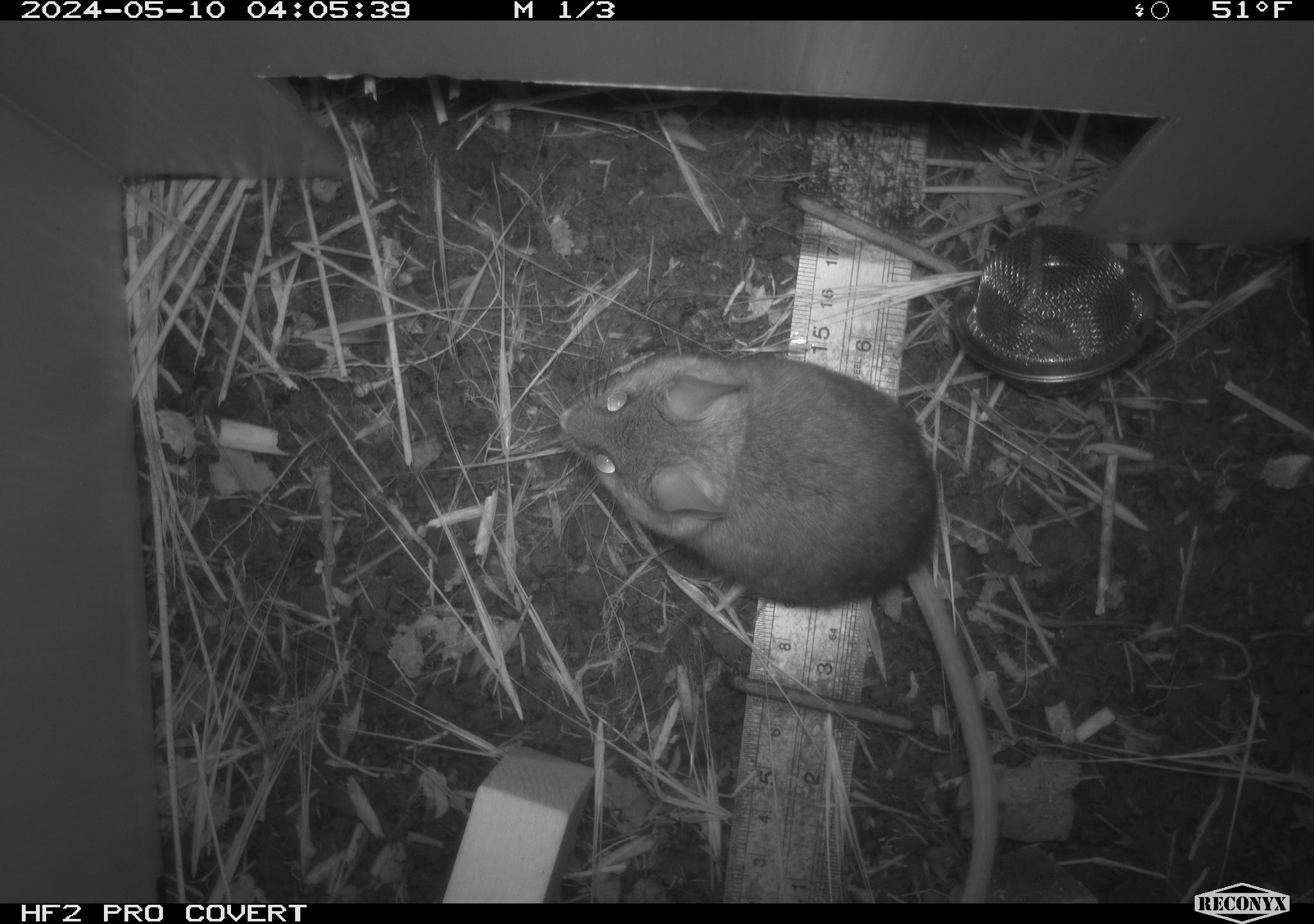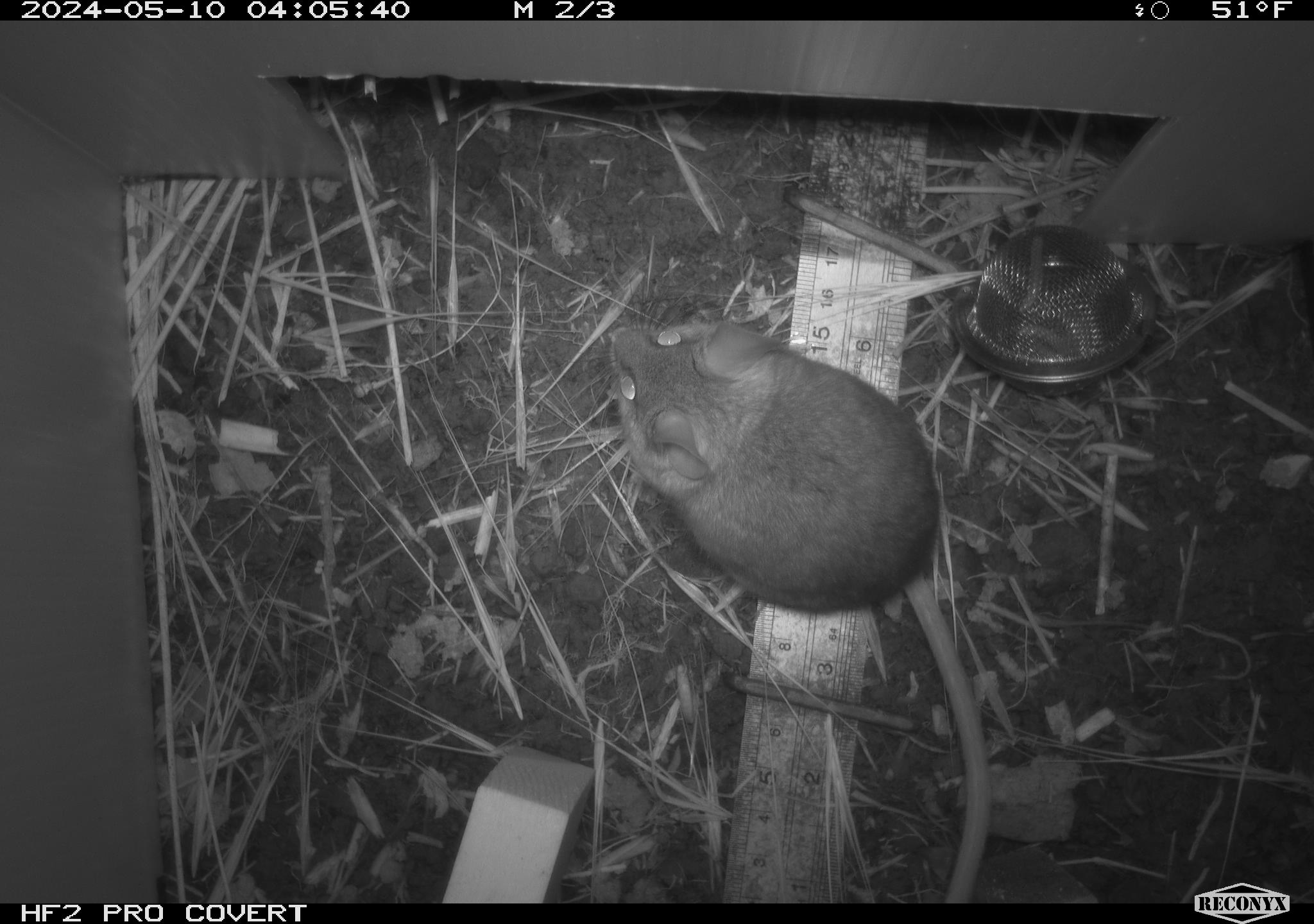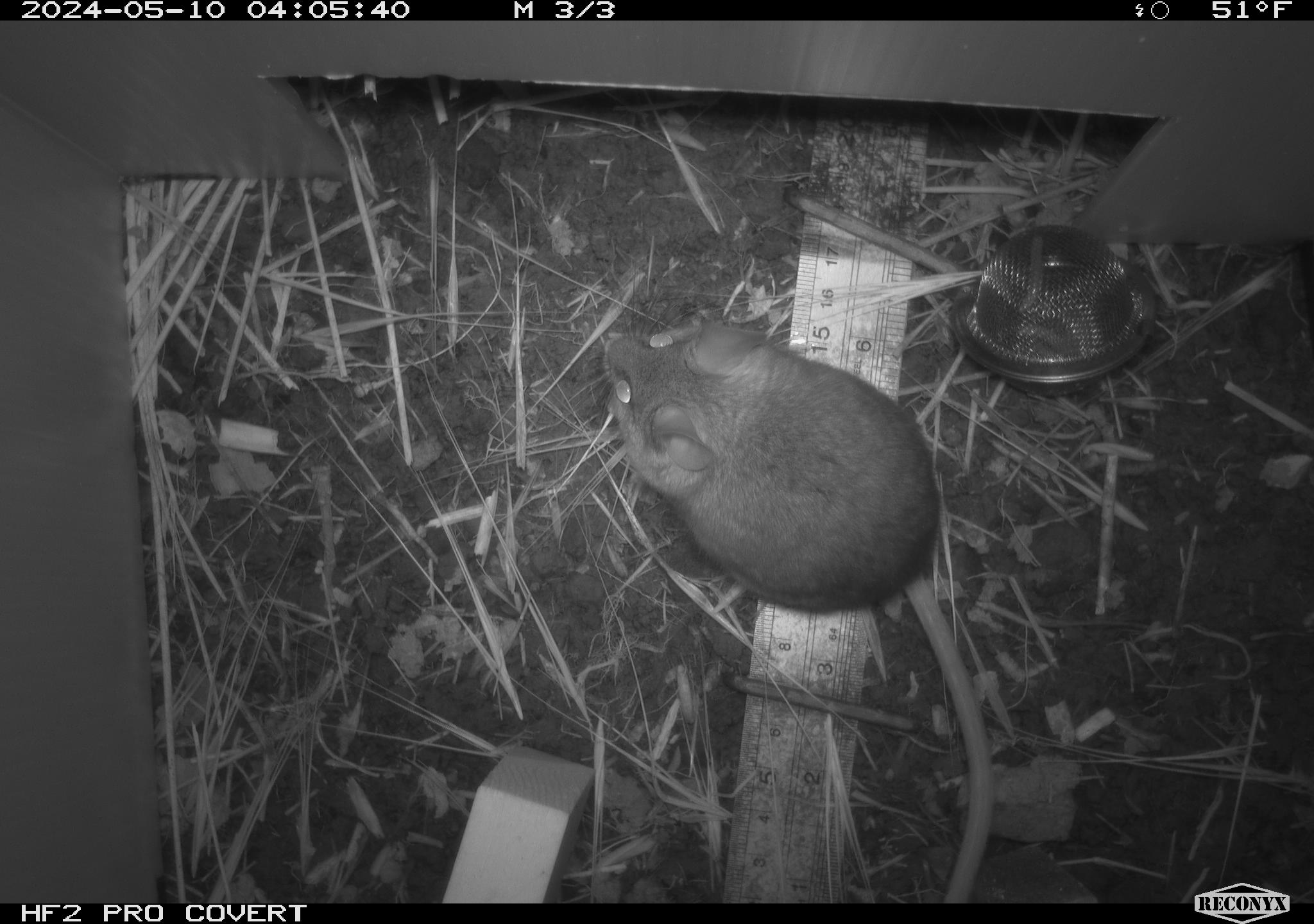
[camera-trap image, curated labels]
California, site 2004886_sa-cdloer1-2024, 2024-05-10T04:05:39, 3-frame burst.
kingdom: Animalia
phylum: Chordata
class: Mammalia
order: Rodentia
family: Cricetidae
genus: Neotoma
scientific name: Neotoma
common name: pack rat or woodrat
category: neotoma species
Neotoma species (pack rat or woodrat) (Neotoma).